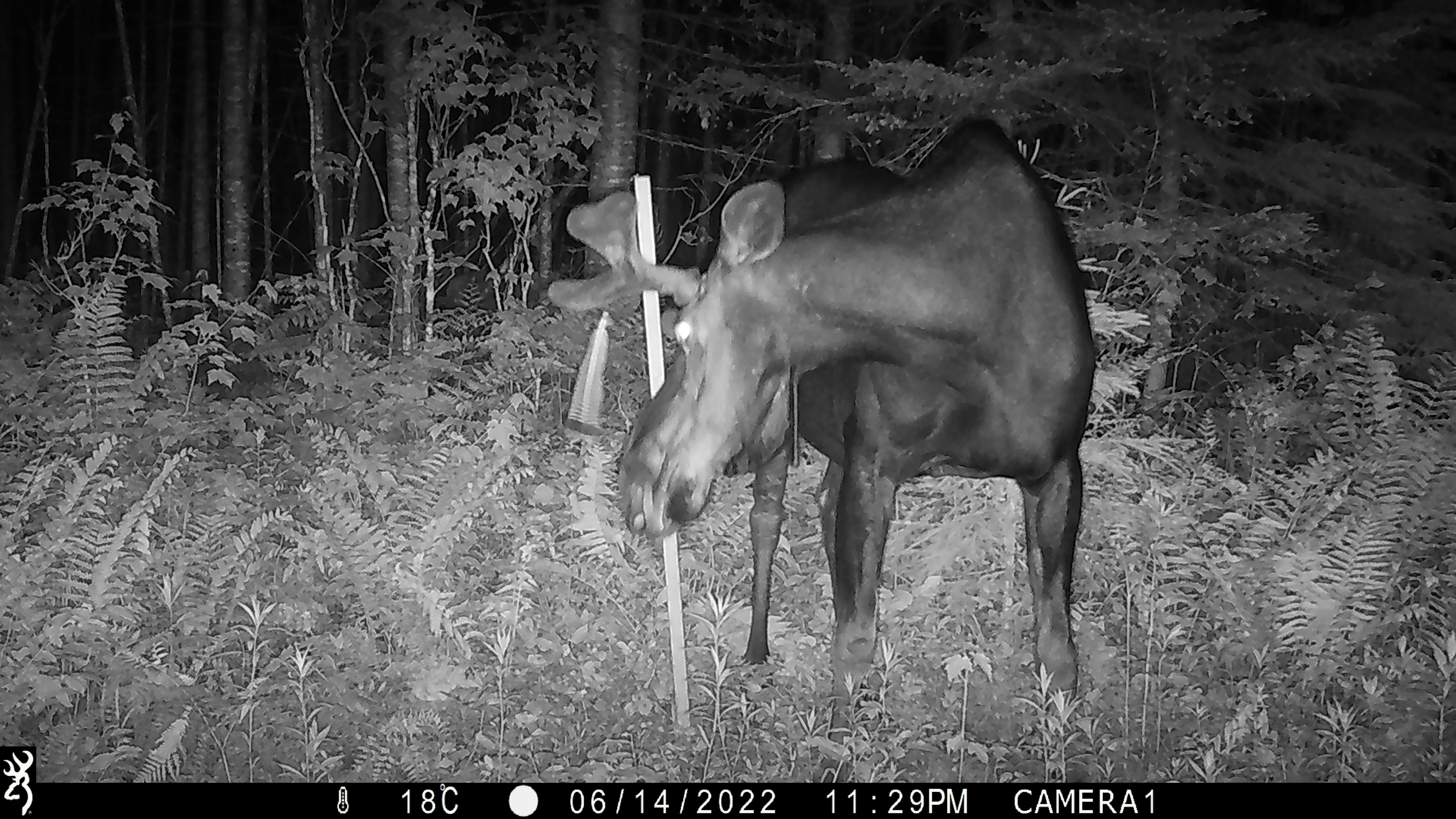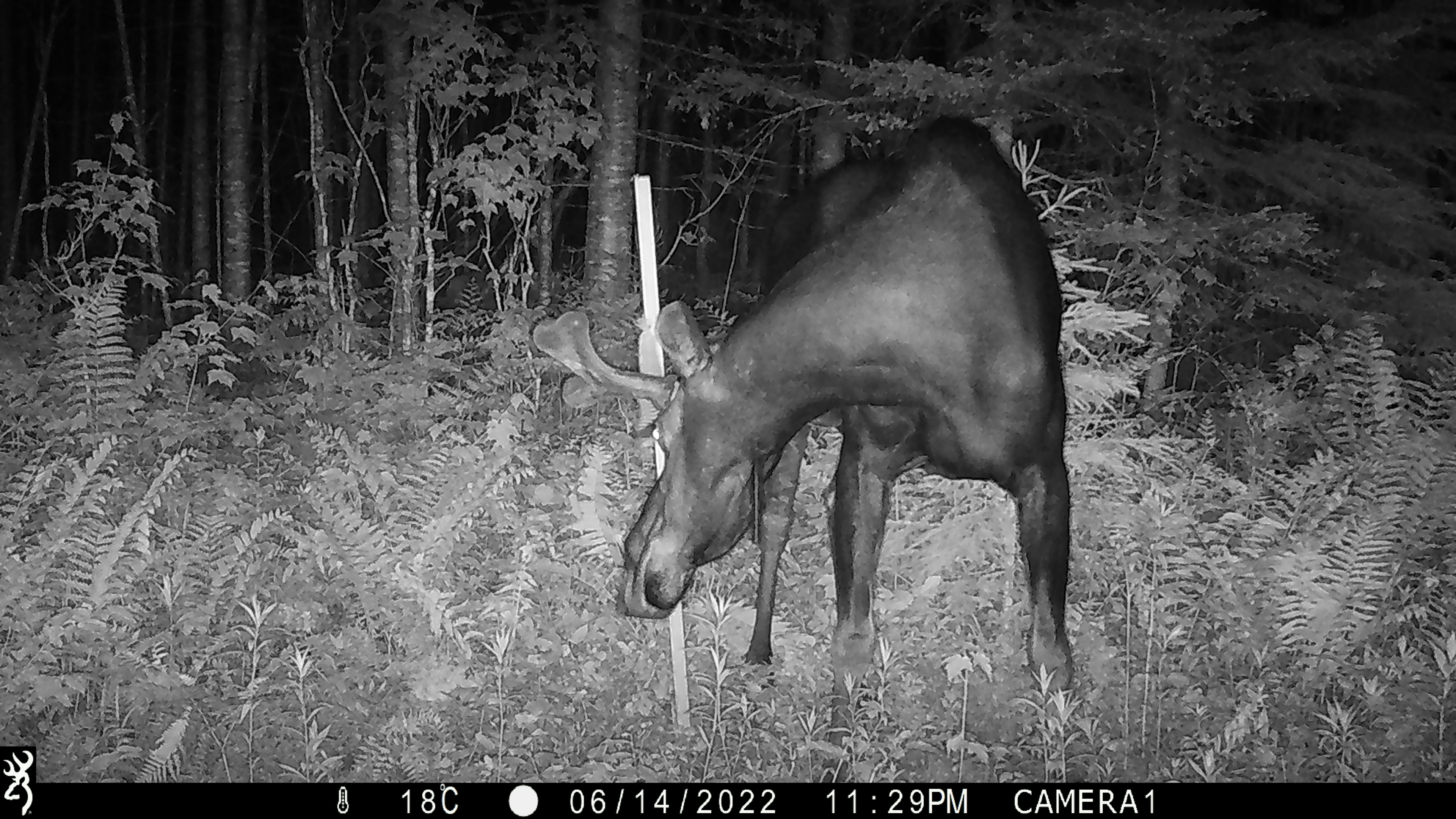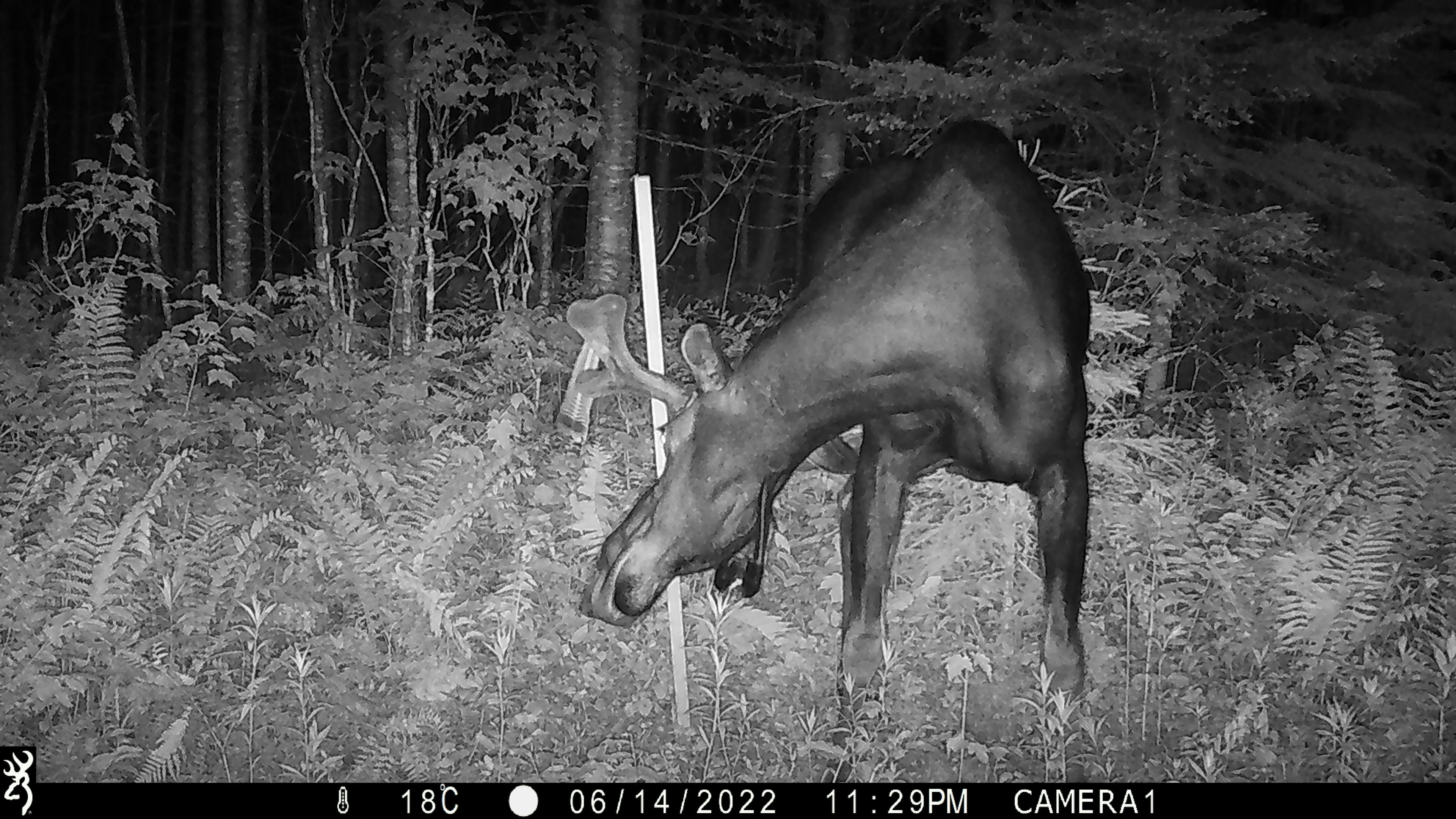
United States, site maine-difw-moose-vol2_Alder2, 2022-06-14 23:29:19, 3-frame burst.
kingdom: Animalia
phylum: Chordata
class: Mammalia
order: Artiodactyla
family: Cervidae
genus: Alces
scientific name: Alces alces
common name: moose